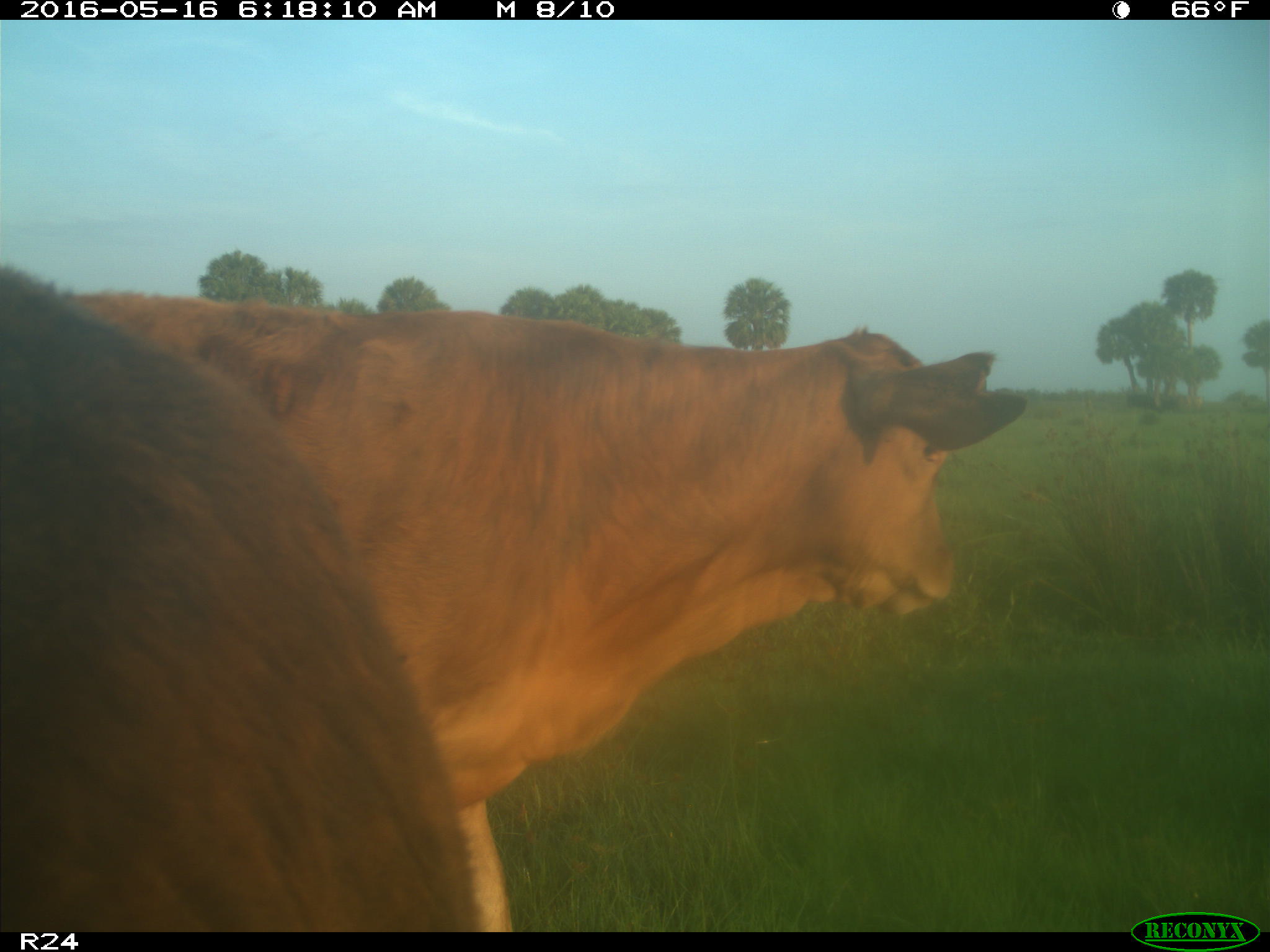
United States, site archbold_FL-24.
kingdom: Animalia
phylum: Chordata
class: Mammalia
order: Artiodactyla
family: Bovidae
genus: Bos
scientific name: Bos taurus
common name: domestic cow